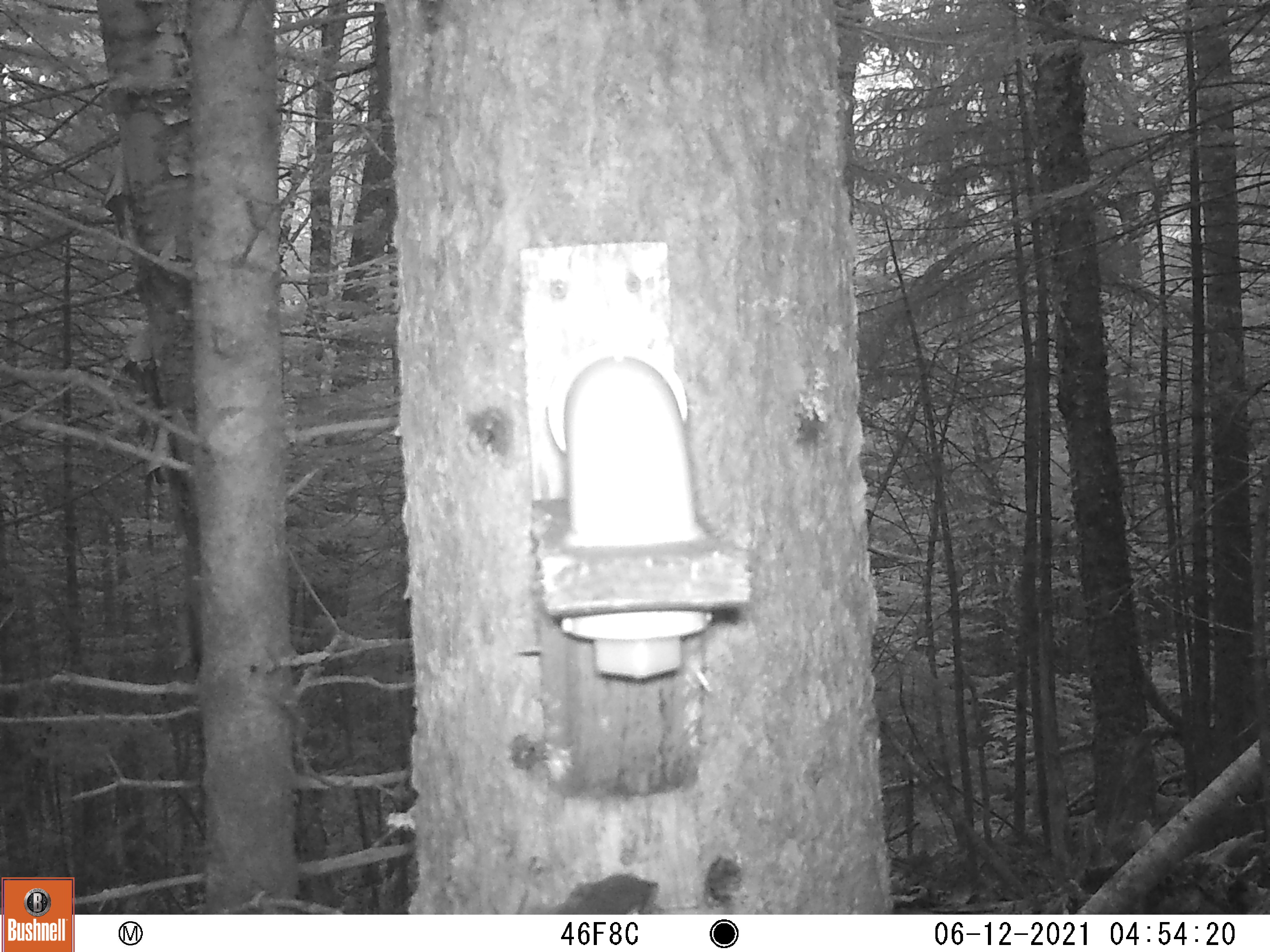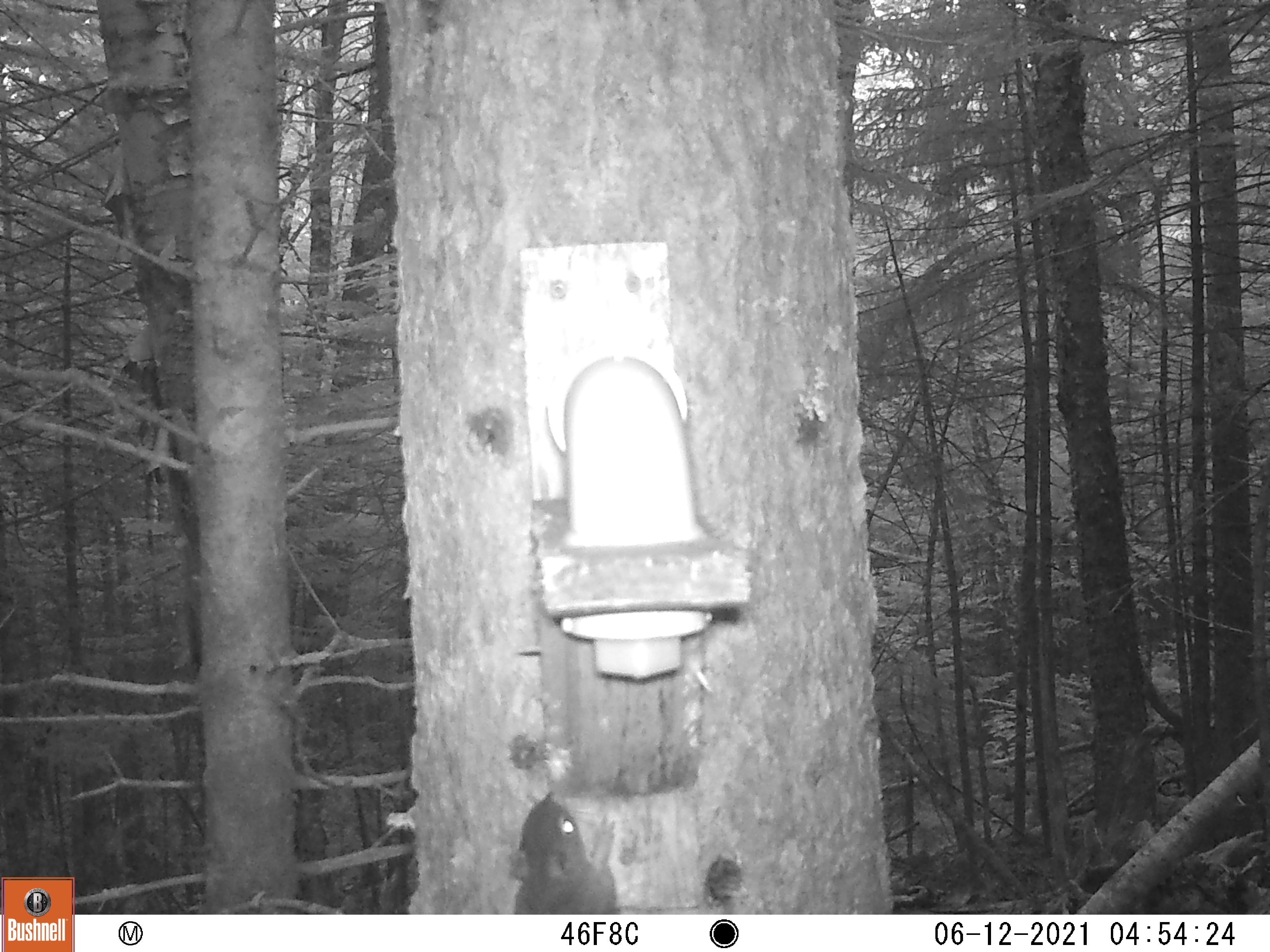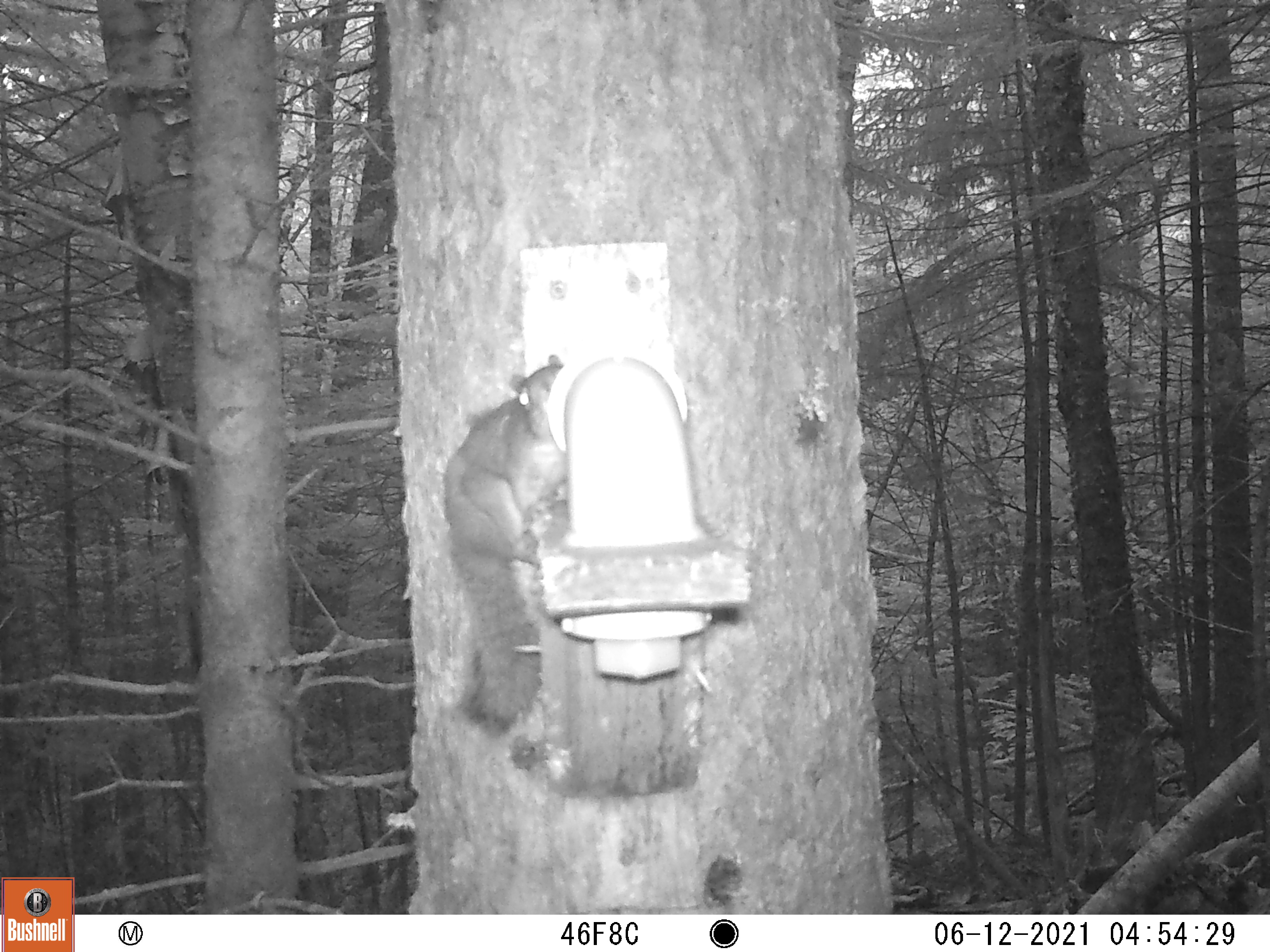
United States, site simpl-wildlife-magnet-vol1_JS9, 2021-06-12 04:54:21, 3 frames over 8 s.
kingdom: Animalia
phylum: Chordata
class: Mammalia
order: Rodentia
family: Sciuridae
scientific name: Sciuridae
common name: squirrel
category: squirrel sp.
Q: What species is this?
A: Squirrel sp. (squirrel) (Sciuridae).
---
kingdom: Animalia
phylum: Chordata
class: Mammalia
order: Rodentia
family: Sciuridae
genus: Tamiasciurus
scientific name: Tamiasciurus hudsonicus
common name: red squirrel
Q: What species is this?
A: Red squirrel (Tamiasciurus hudsonicus).